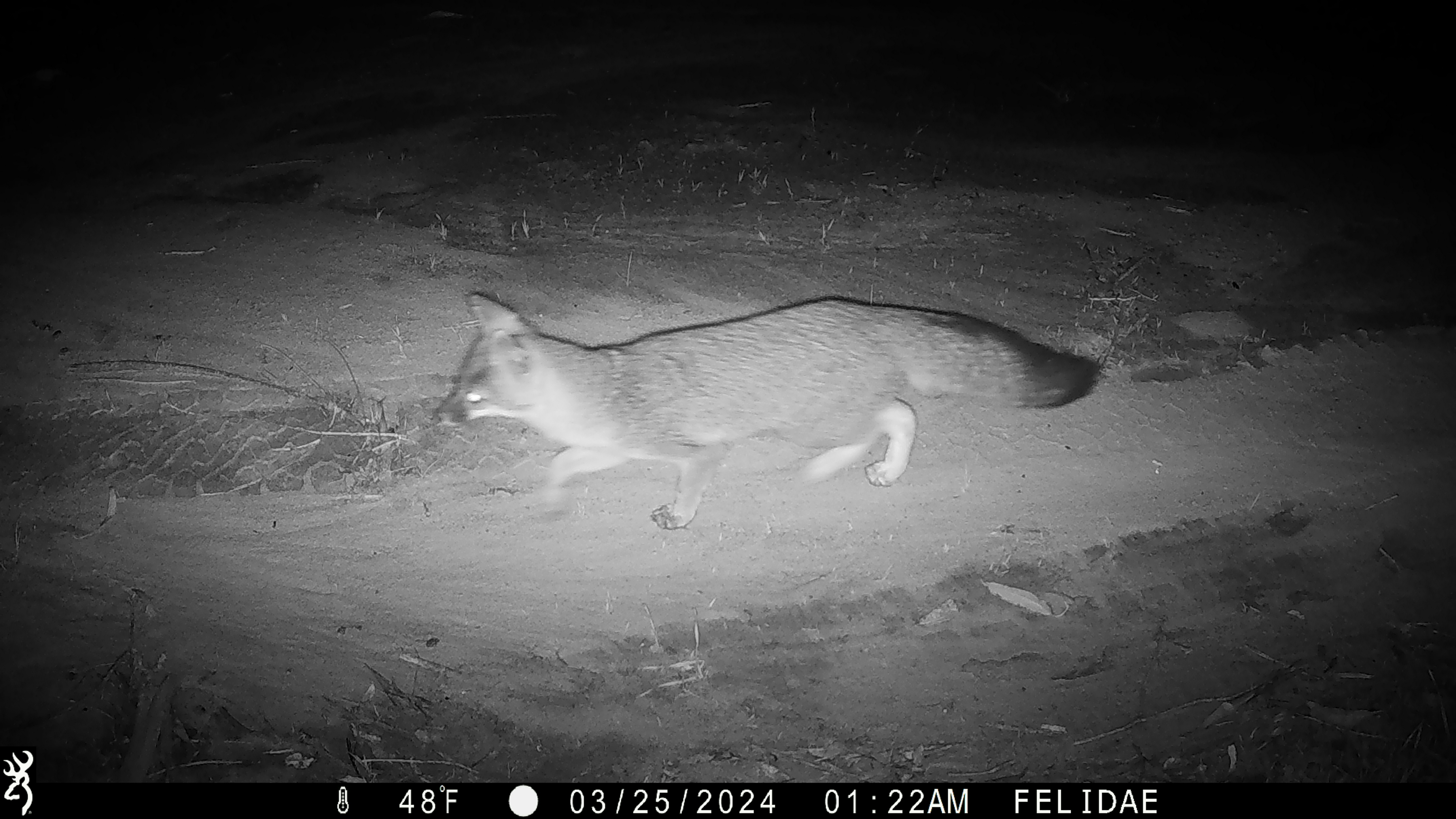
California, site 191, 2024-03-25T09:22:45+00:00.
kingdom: Animalia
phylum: Chordata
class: Mammalia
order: Carnivora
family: Canidae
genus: Urocyon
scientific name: Urocyon cinereoargenteus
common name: gray fox